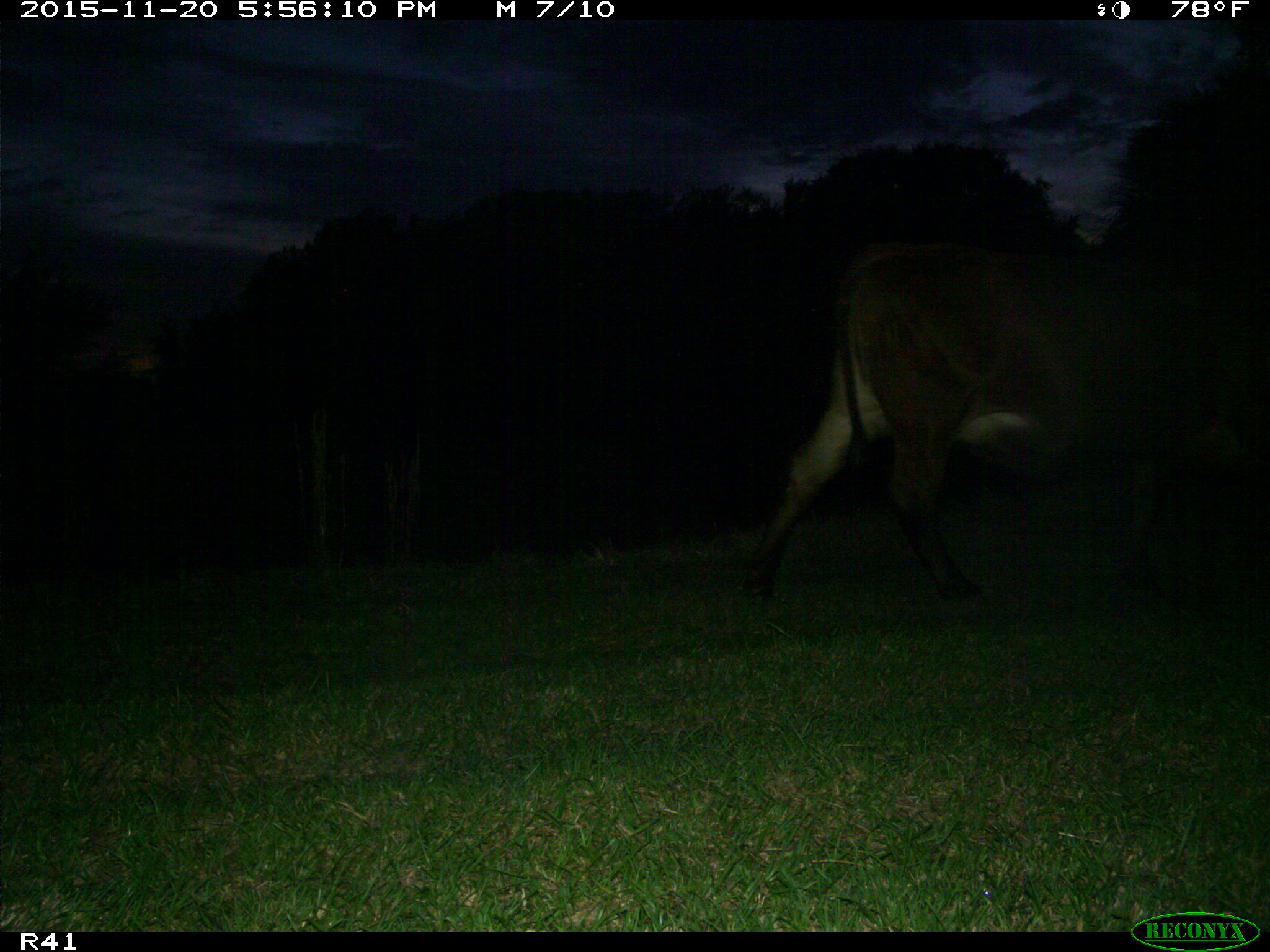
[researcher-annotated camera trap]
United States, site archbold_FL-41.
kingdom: Animalia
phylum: Chordata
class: Mammalia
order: Artiodactyla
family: Bovidae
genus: Bos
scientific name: Bos taurus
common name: domestic cow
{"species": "Bos taurus (domestic cow)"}